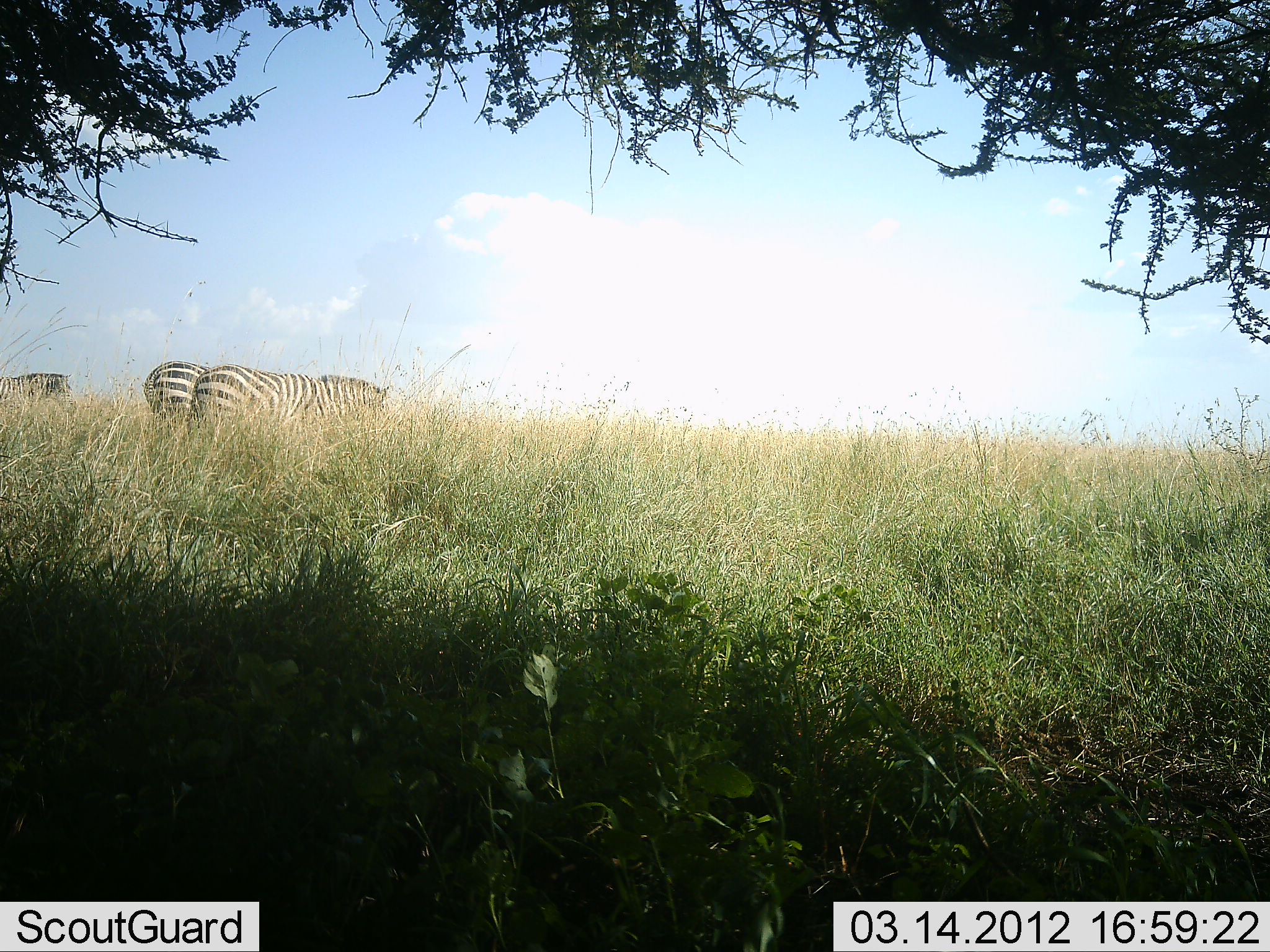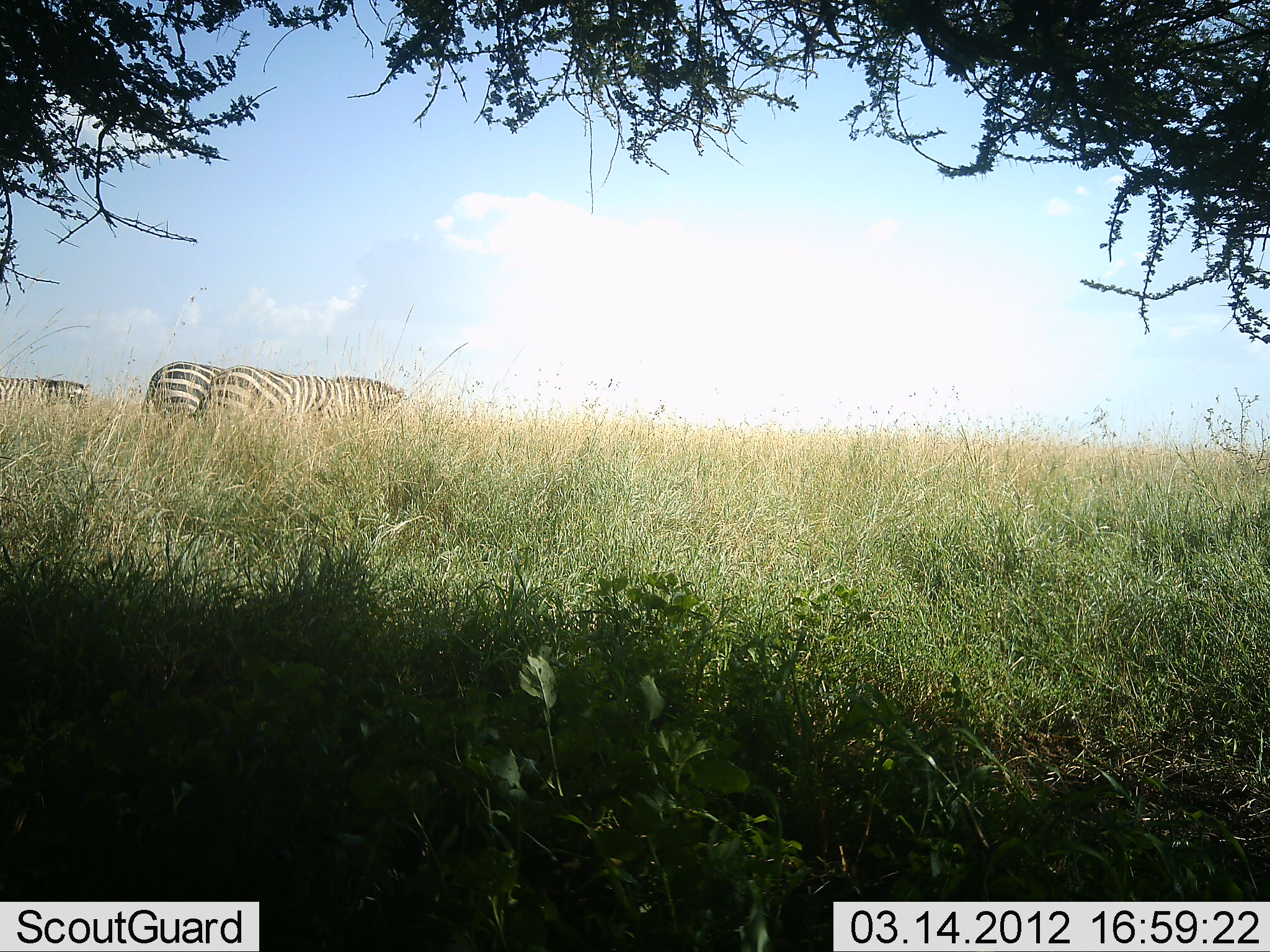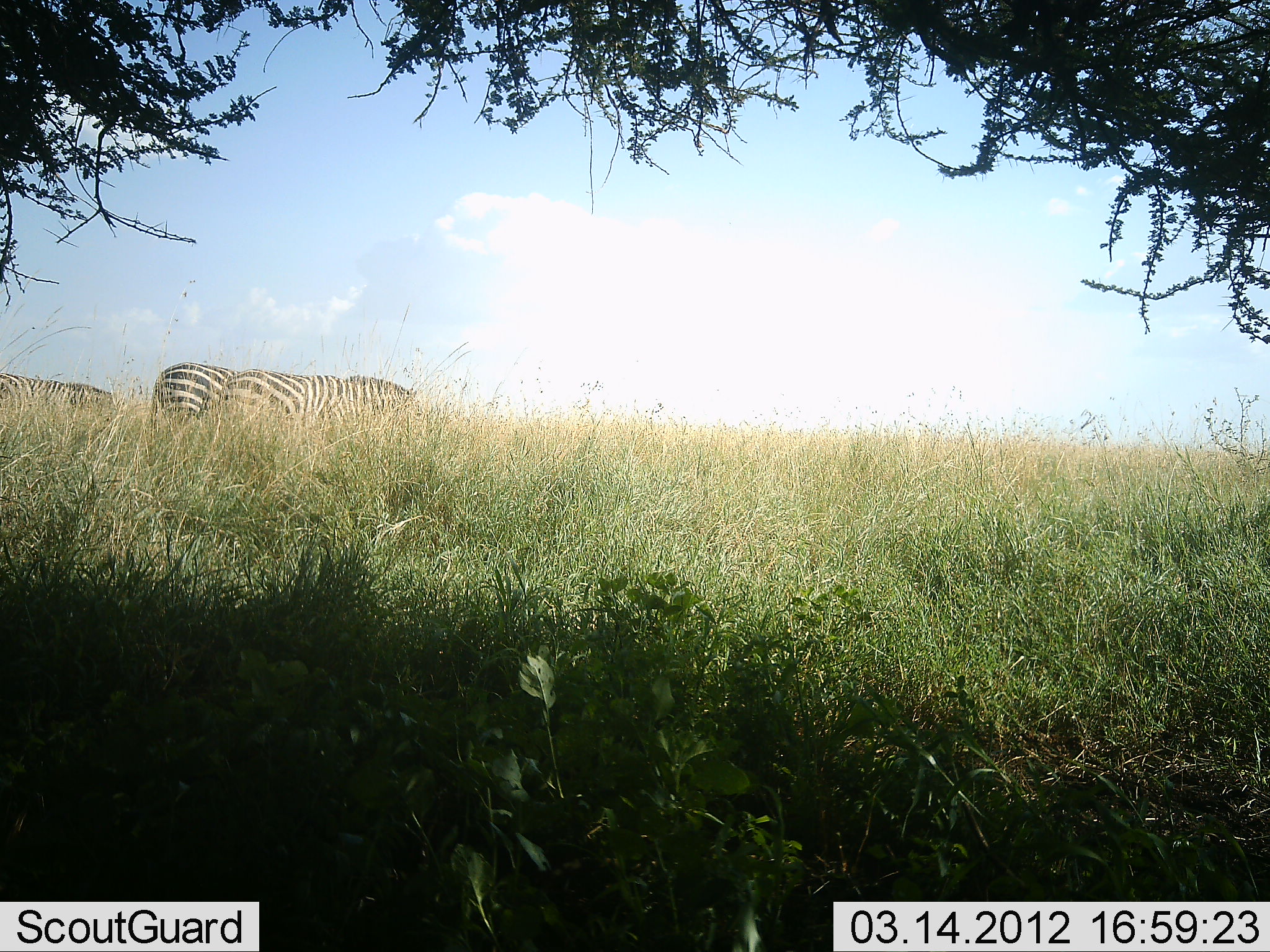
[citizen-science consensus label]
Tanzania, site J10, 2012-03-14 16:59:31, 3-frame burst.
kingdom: Animalia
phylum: Chordata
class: Mammalia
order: Perissodactyla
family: Equidae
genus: Equus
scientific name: Equus quagga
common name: plains zebra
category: zebra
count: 3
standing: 35%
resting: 0%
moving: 58%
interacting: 4%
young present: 4%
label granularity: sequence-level